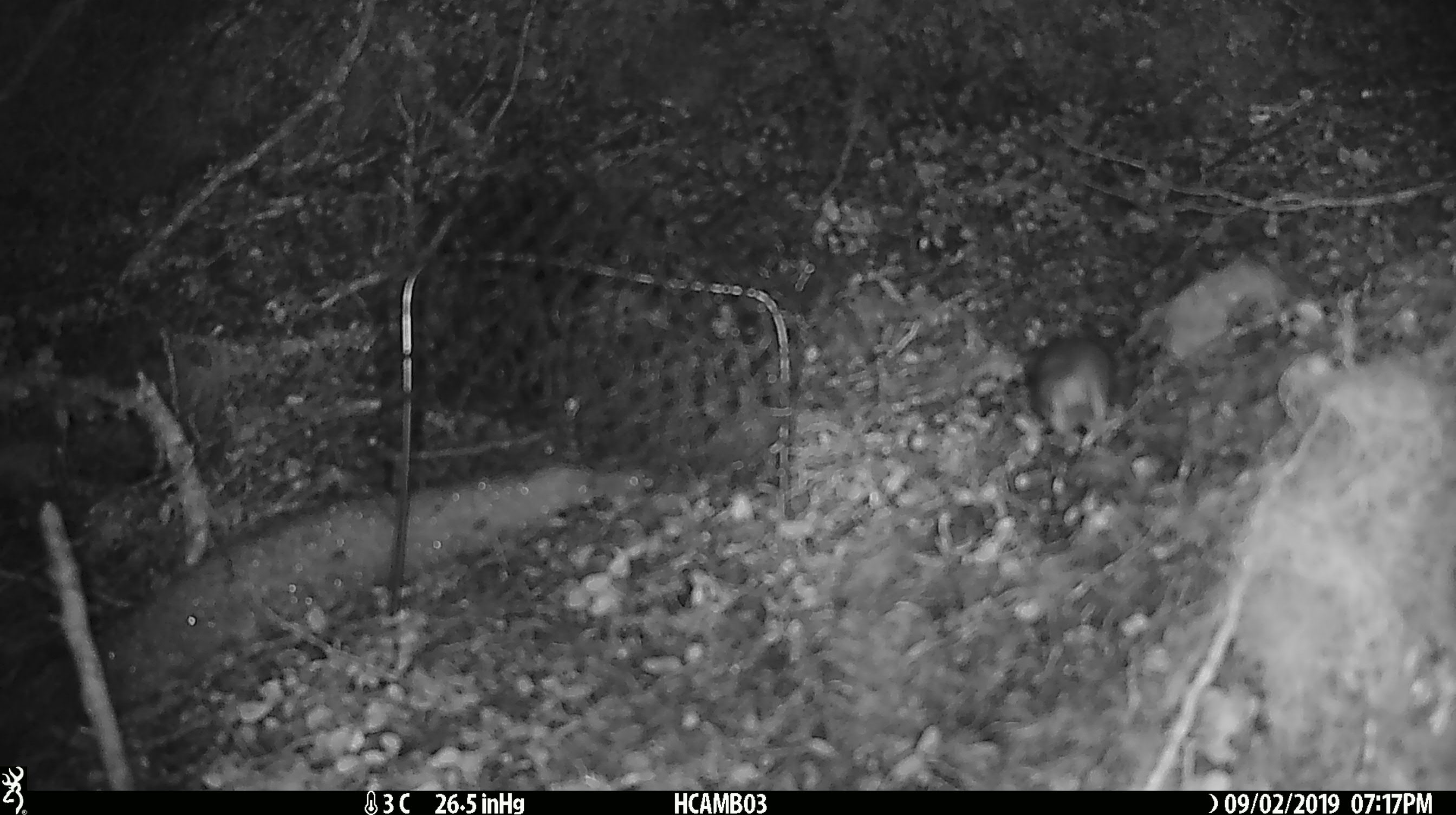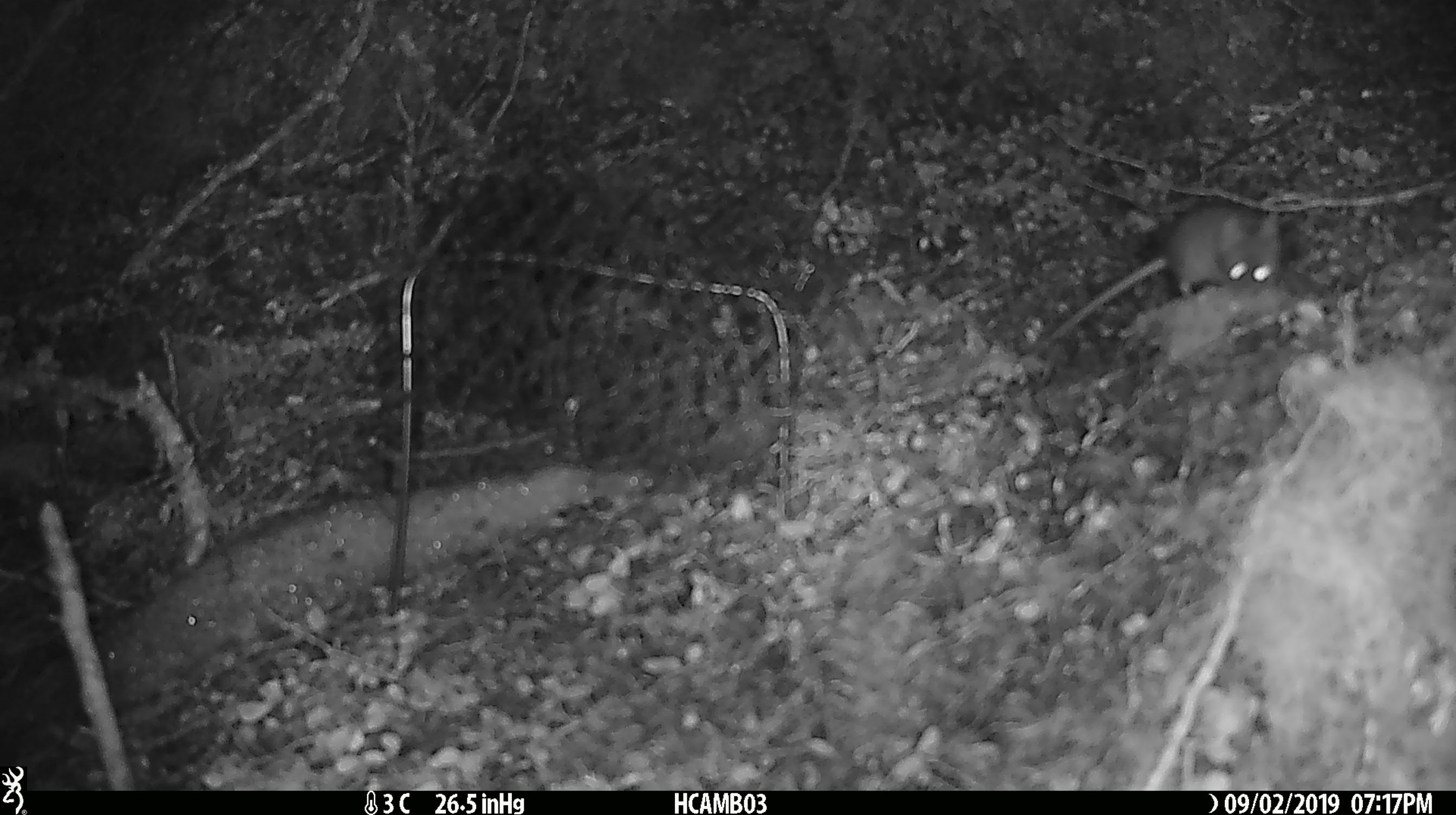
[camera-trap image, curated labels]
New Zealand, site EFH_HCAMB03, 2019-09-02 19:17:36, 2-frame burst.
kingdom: Animalia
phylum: Chordata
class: Mammalia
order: Rodentia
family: Muridae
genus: Mus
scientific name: Mus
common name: mouse